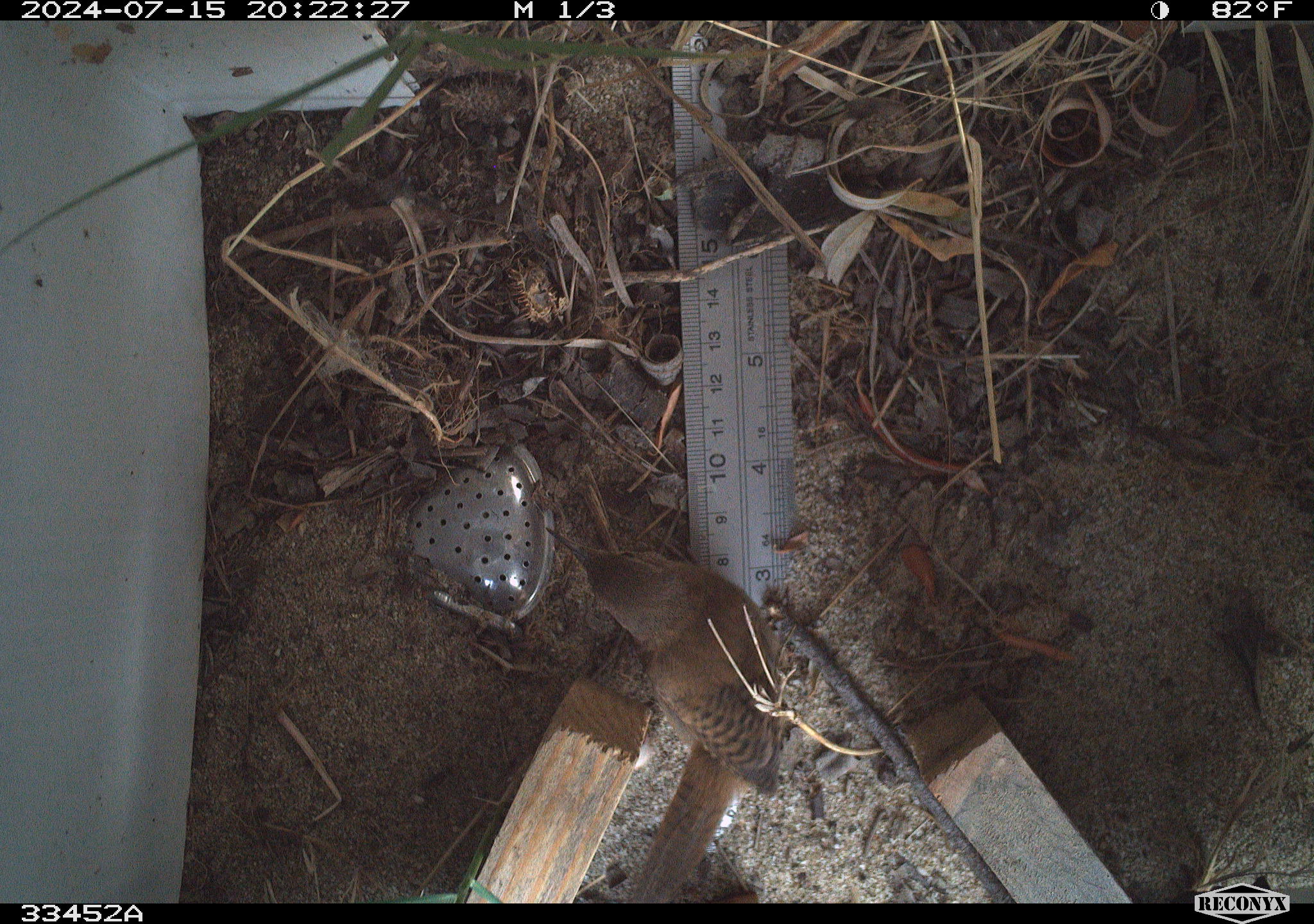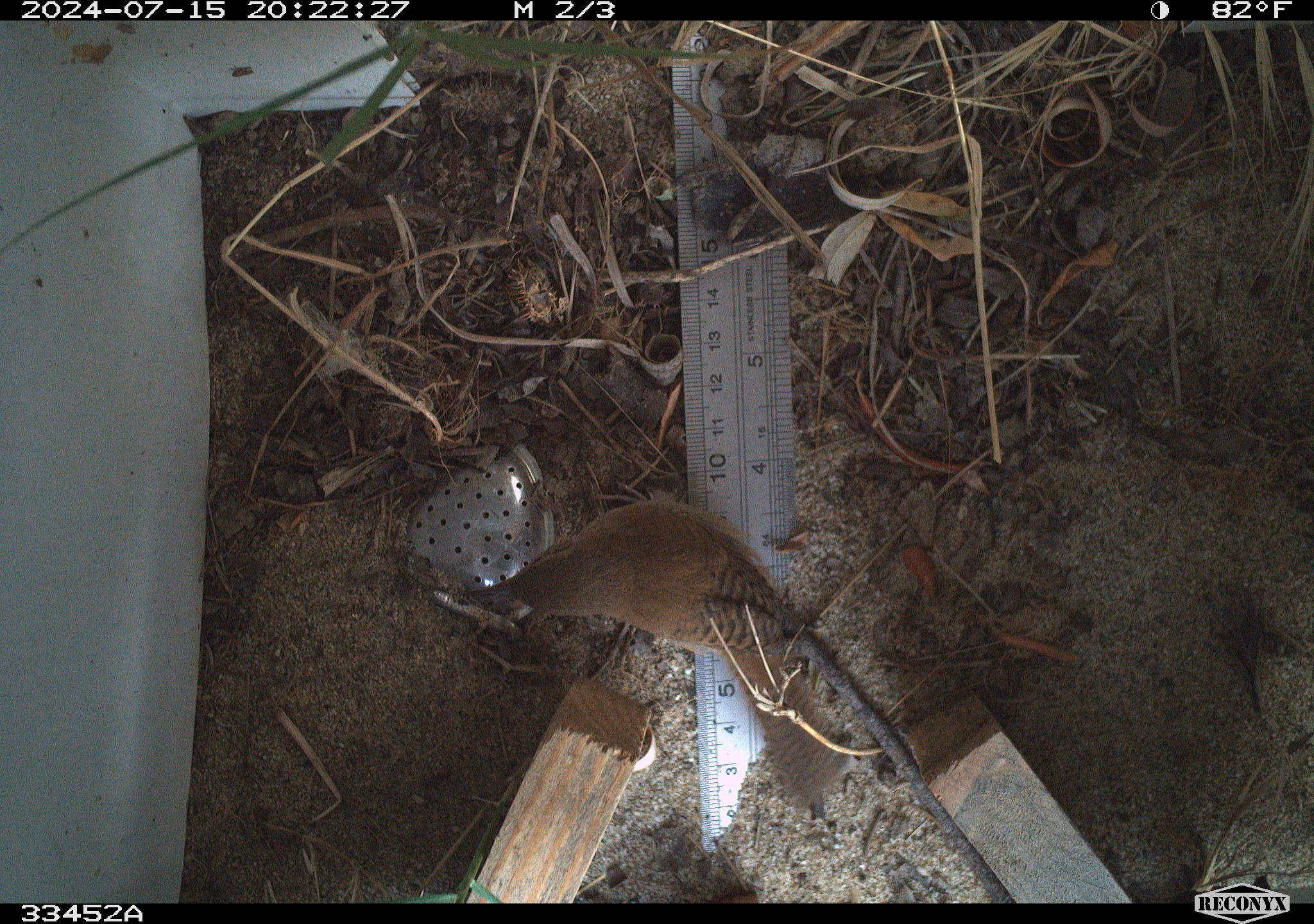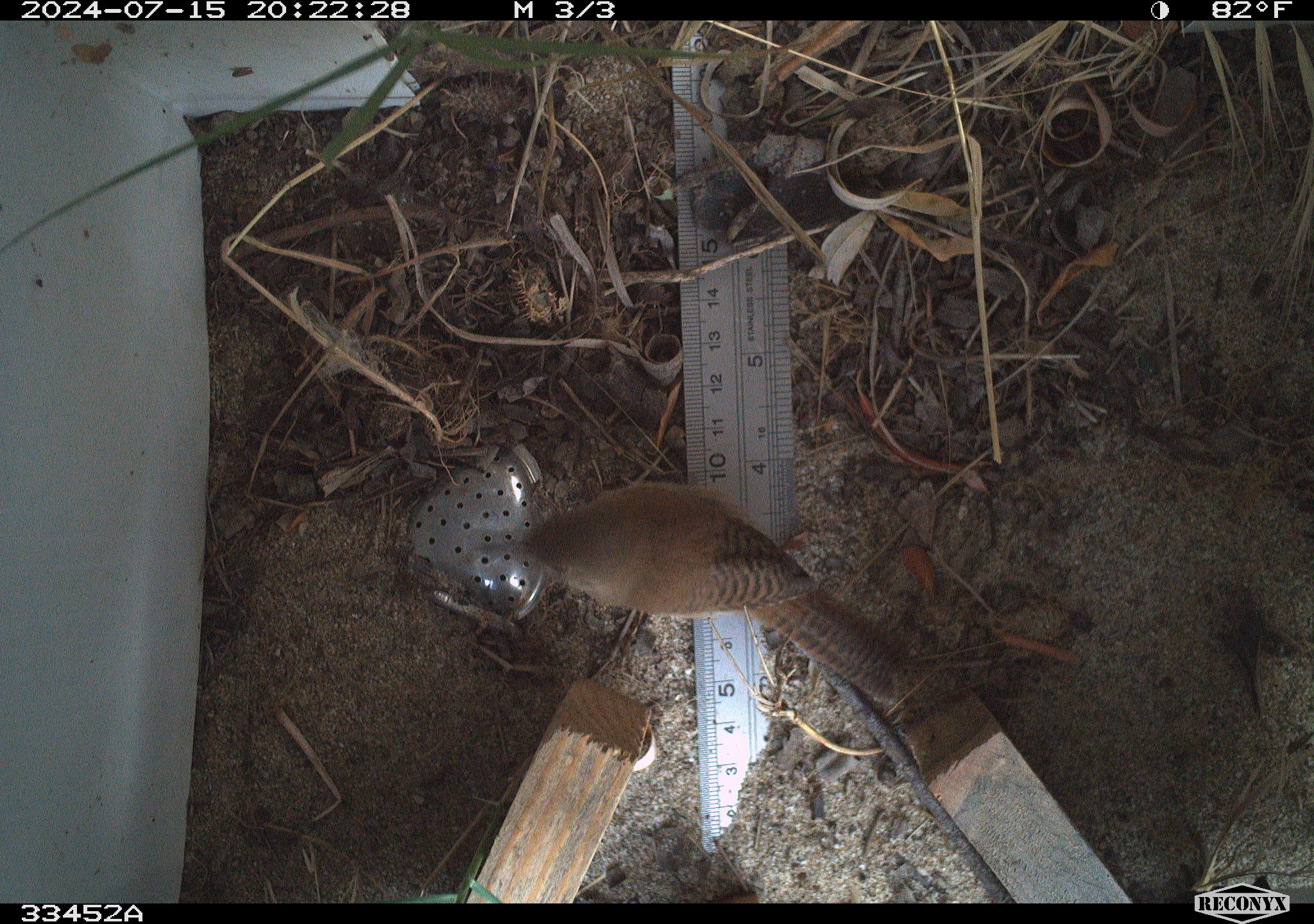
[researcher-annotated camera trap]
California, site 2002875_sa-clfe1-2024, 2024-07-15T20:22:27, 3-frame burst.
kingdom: Animalia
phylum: Chordata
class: Aves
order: Passeriformes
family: Troglodytidae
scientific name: Troglodytidae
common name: wren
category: troglodytidae family